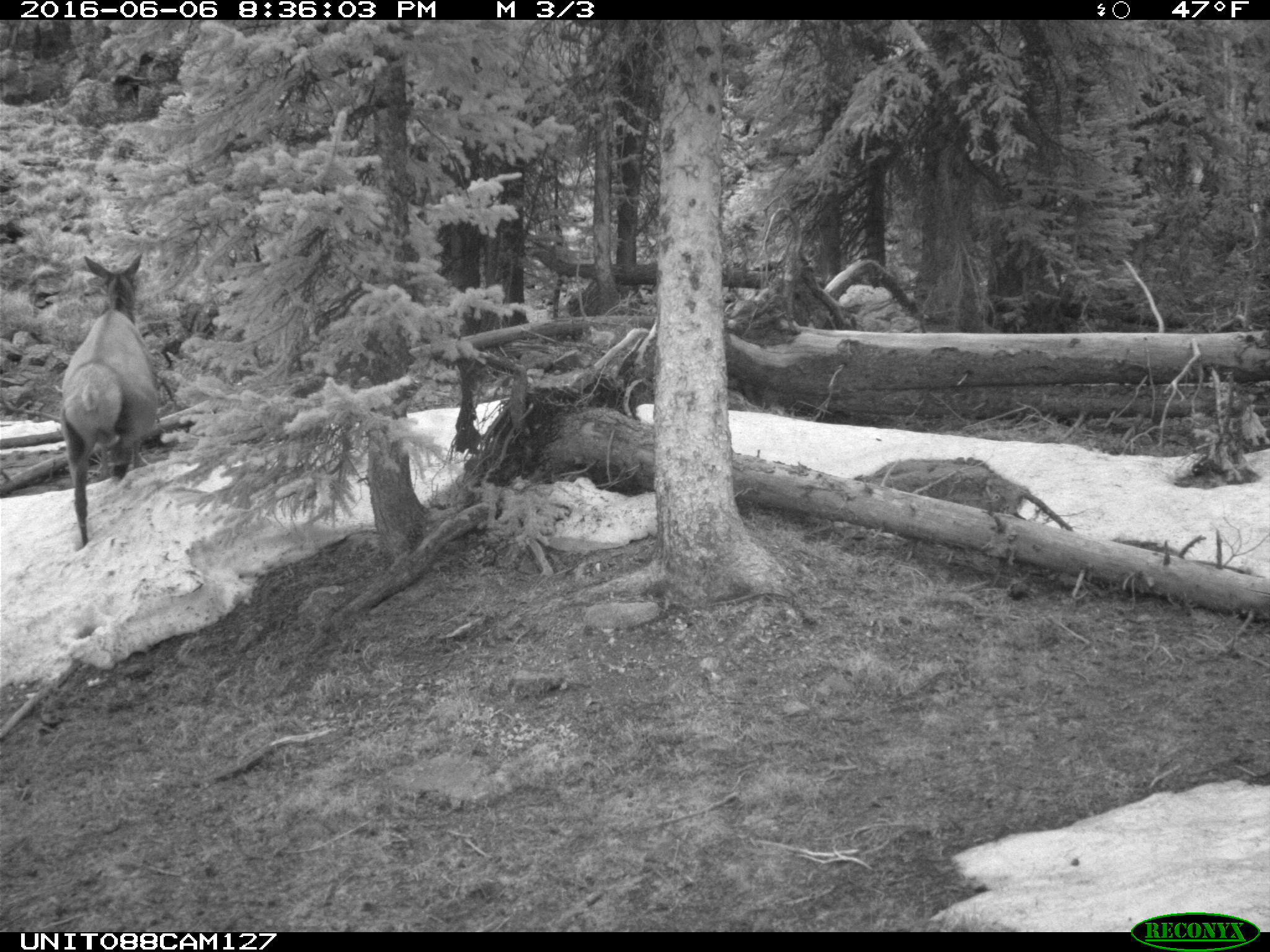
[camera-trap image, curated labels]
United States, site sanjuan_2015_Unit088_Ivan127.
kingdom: Animalia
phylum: Chordata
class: Mammalia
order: Artiodactyla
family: Cervidae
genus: Cervus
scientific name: Cervus elaphus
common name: red deer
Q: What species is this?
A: Cervus elaphus (red deer).